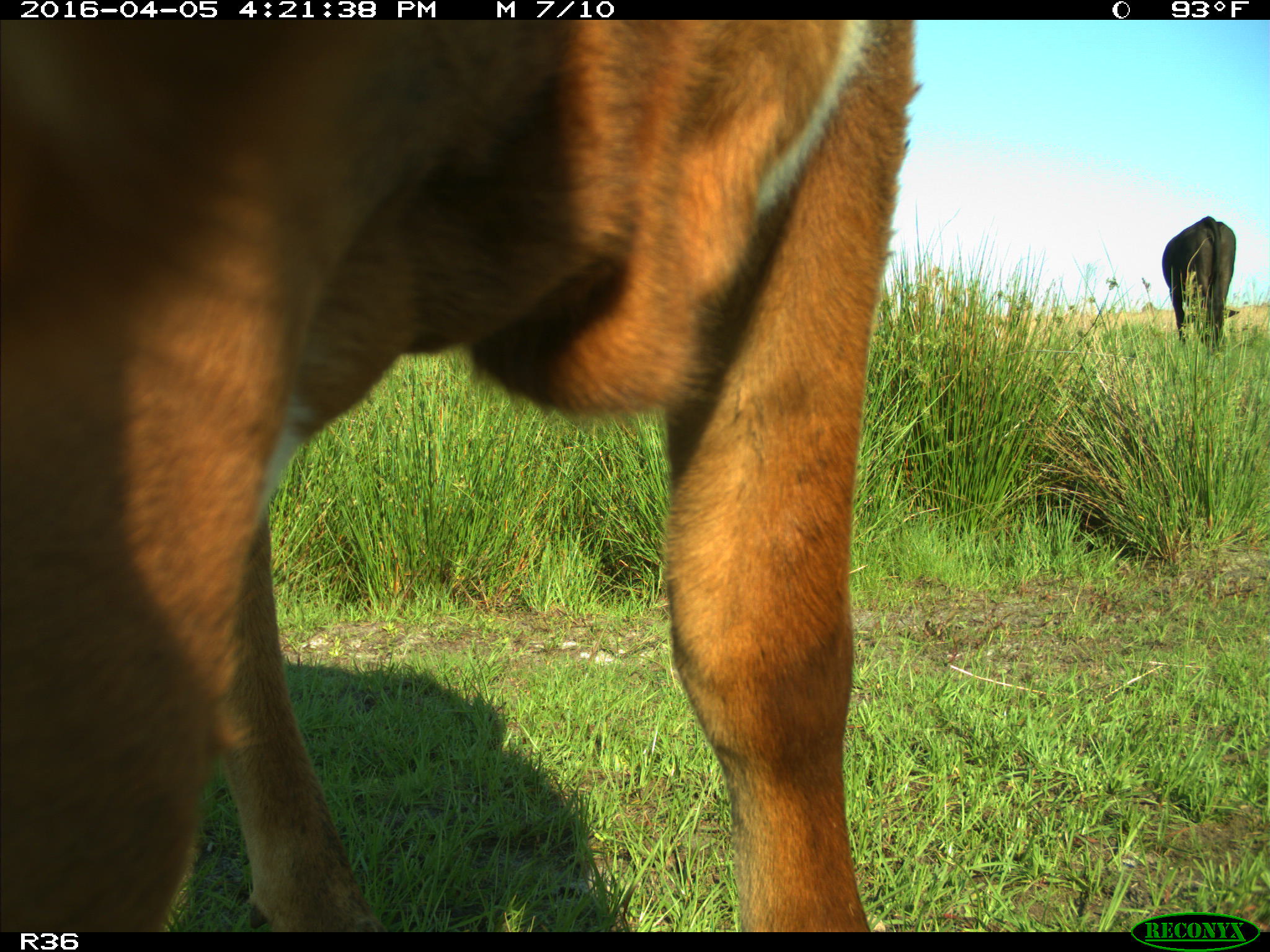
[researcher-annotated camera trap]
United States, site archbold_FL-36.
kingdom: Animalia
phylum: Chordata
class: Mammalia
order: Artiodactyla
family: Bovidae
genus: Bos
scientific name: Bos taurus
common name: domestic cow